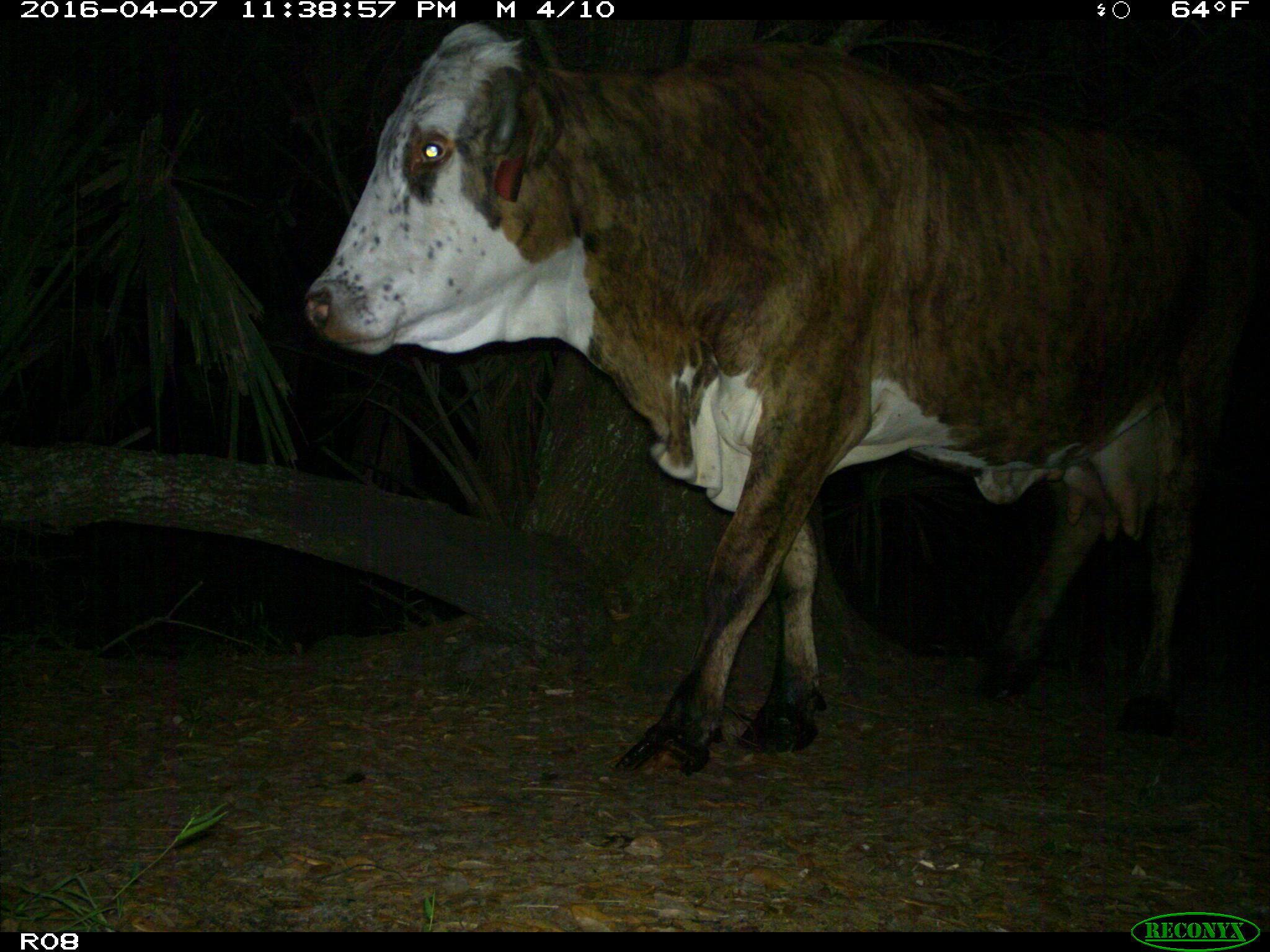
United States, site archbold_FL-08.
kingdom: Animalia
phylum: Chordata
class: Mammalia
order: Artiodactyla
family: Bovidae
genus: Bos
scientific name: Bos taurus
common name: domestic cow